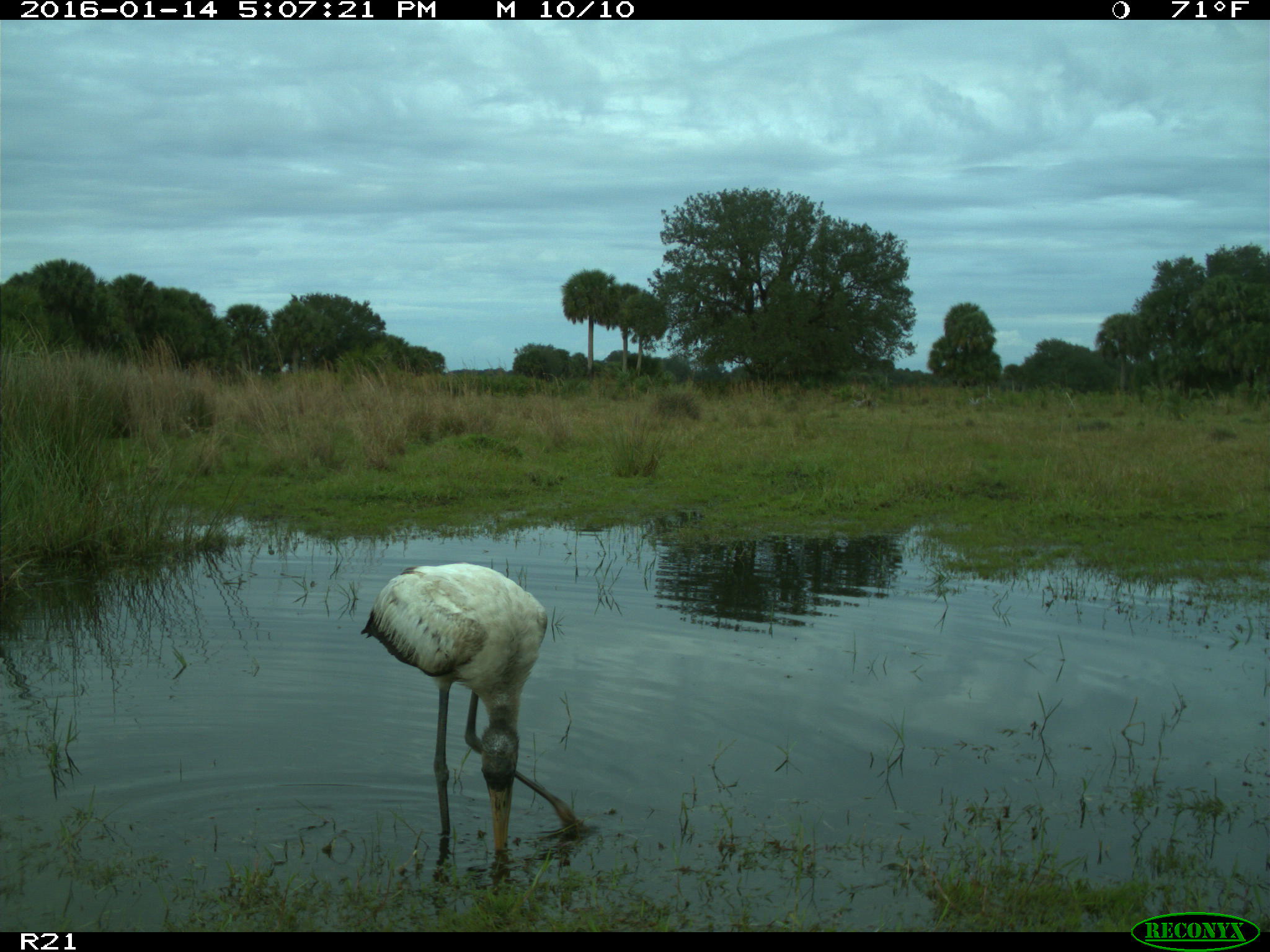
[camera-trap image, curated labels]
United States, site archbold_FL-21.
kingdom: Animalia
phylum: Chordata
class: Aves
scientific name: Aves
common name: birds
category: unidentified bird